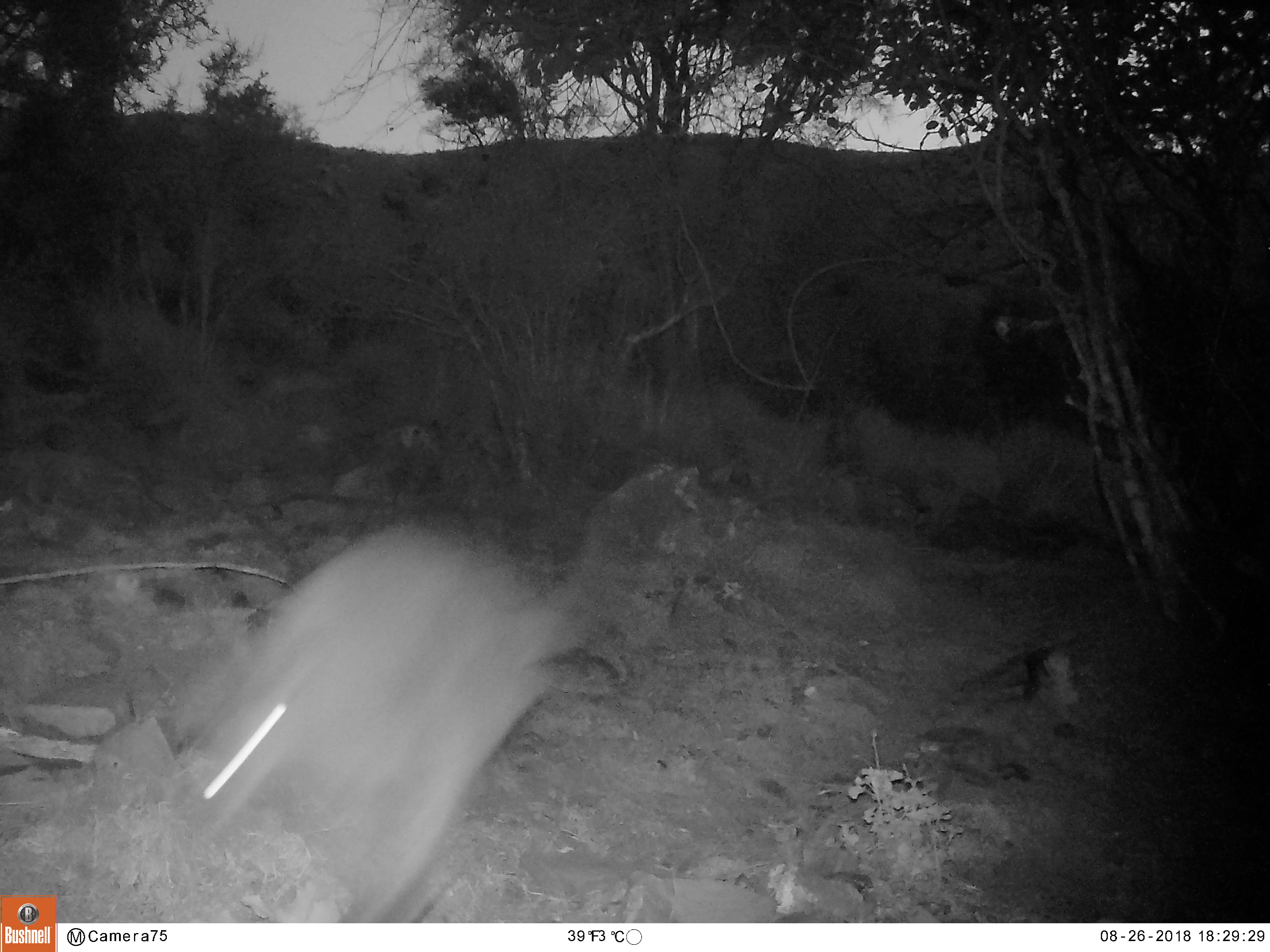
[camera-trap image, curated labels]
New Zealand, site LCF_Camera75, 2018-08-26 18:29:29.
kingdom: Animalia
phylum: Chordata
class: Mammalia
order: Diprotodontia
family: Macropodidae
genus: Notamacropus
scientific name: Notamacropus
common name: wallaby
Wallaby (Notamacropus).